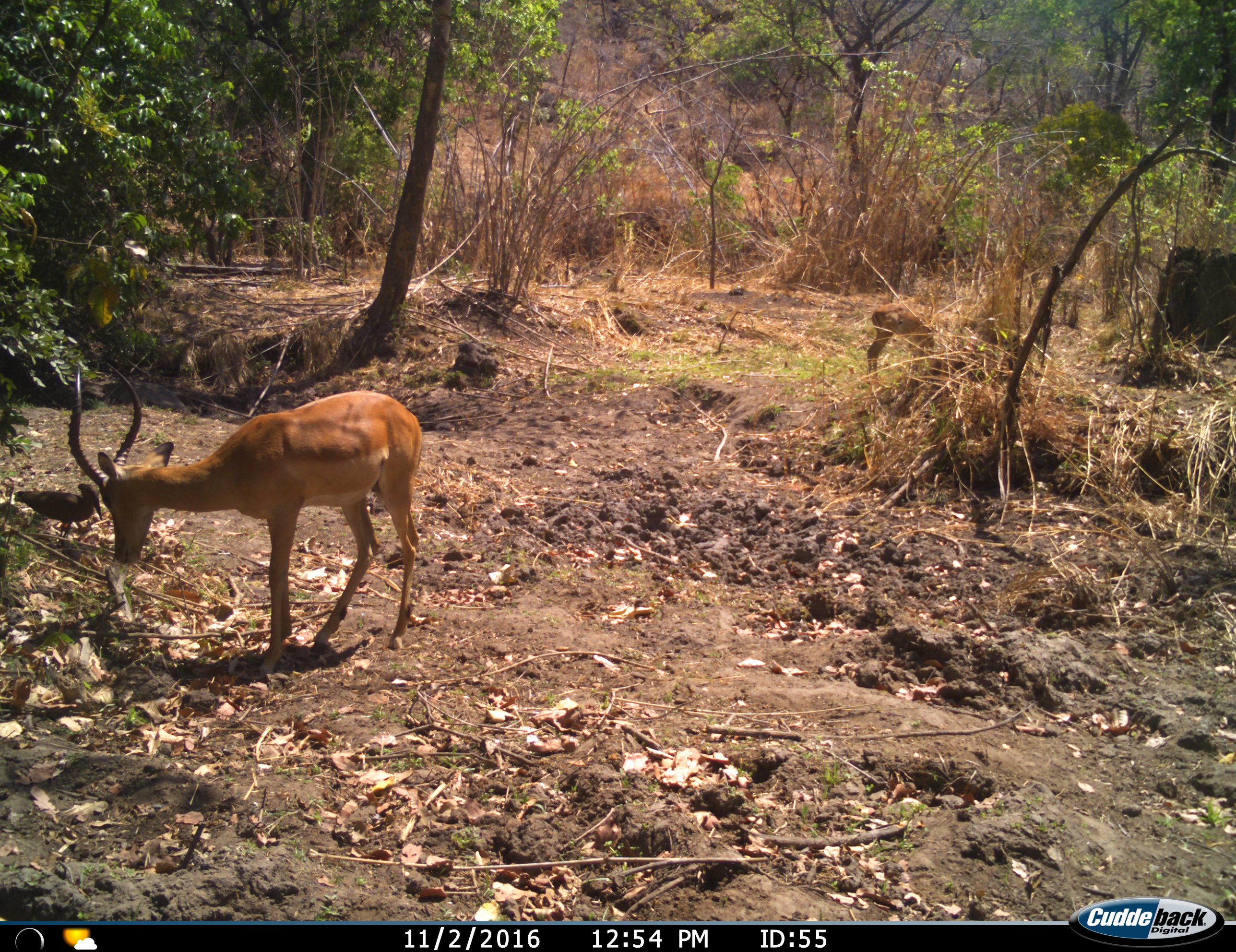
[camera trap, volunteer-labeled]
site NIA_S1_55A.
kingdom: Animalia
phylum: Chordata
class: Aves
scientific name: Aves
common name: bird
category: birdother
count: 1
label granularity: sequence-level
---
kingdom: Animalia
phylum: Chordata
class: Mammalia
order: Artiodactyla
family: Bovidae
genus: Aepyceros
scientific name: Aepyceros melampus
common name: impala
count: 2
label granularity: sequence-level